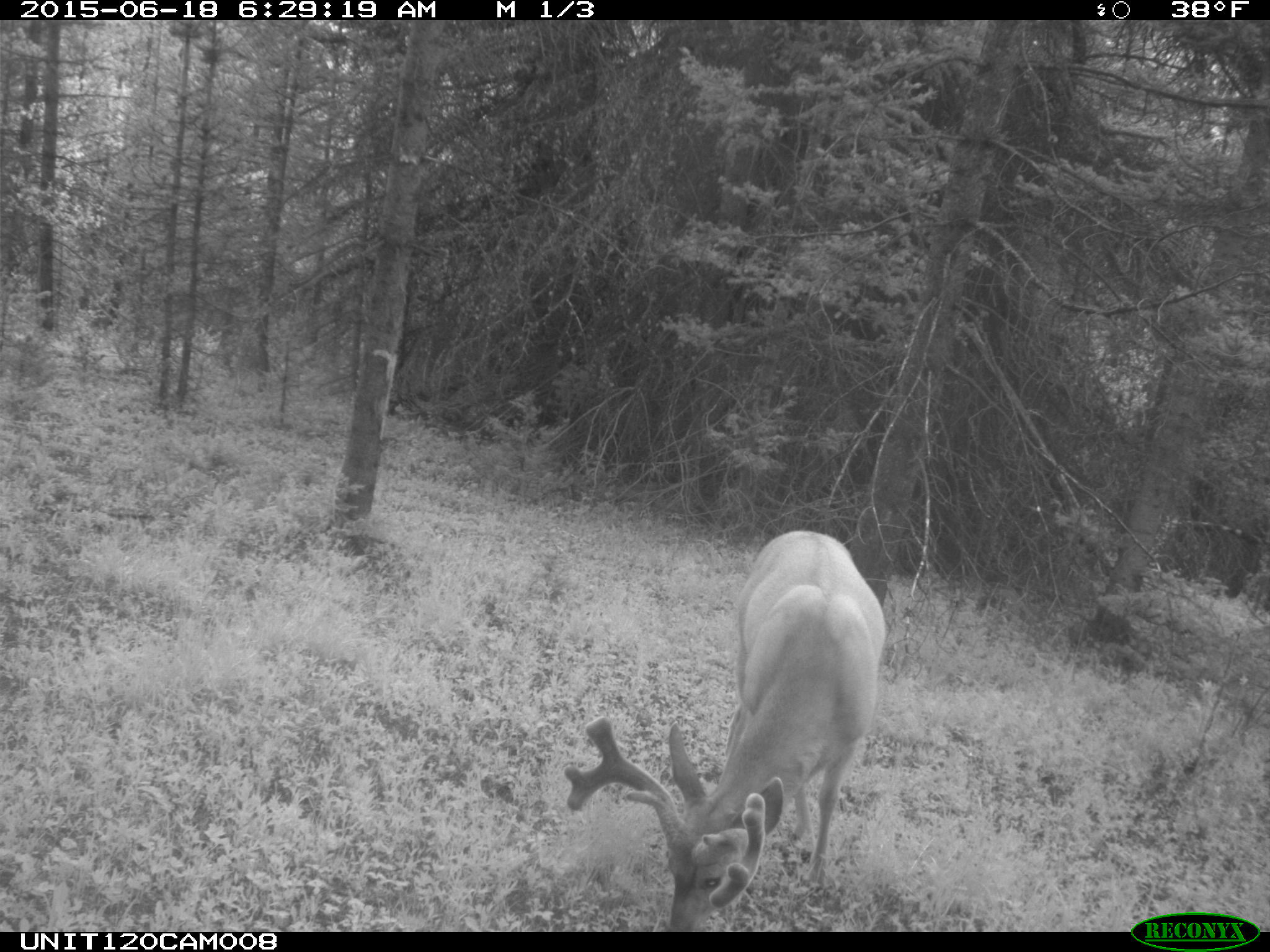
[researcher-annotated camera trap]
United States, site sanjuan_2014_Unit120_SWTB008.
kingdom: Animalia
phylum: Chordata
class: Mammalia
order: Artiodactyla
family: Cervidae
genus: Odocoileus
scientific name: Odocoileus hemionus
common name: mule deer